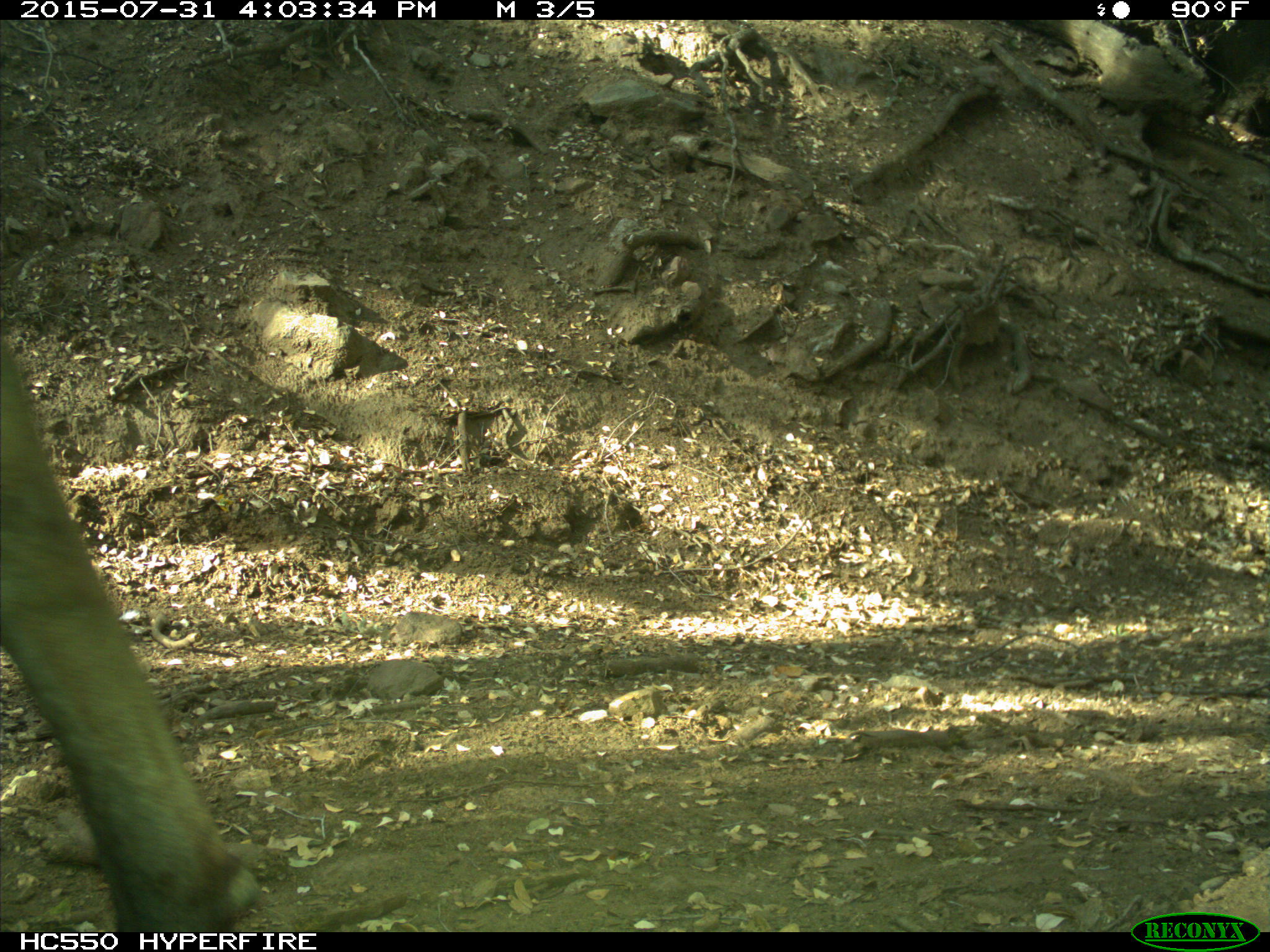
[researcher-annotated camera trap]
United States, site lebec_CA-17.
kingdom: Animalia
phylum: Chordata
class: Mammalia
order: Artiodactyla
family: Bovidae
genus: Bos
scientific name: Bos taurus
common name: domestic cow